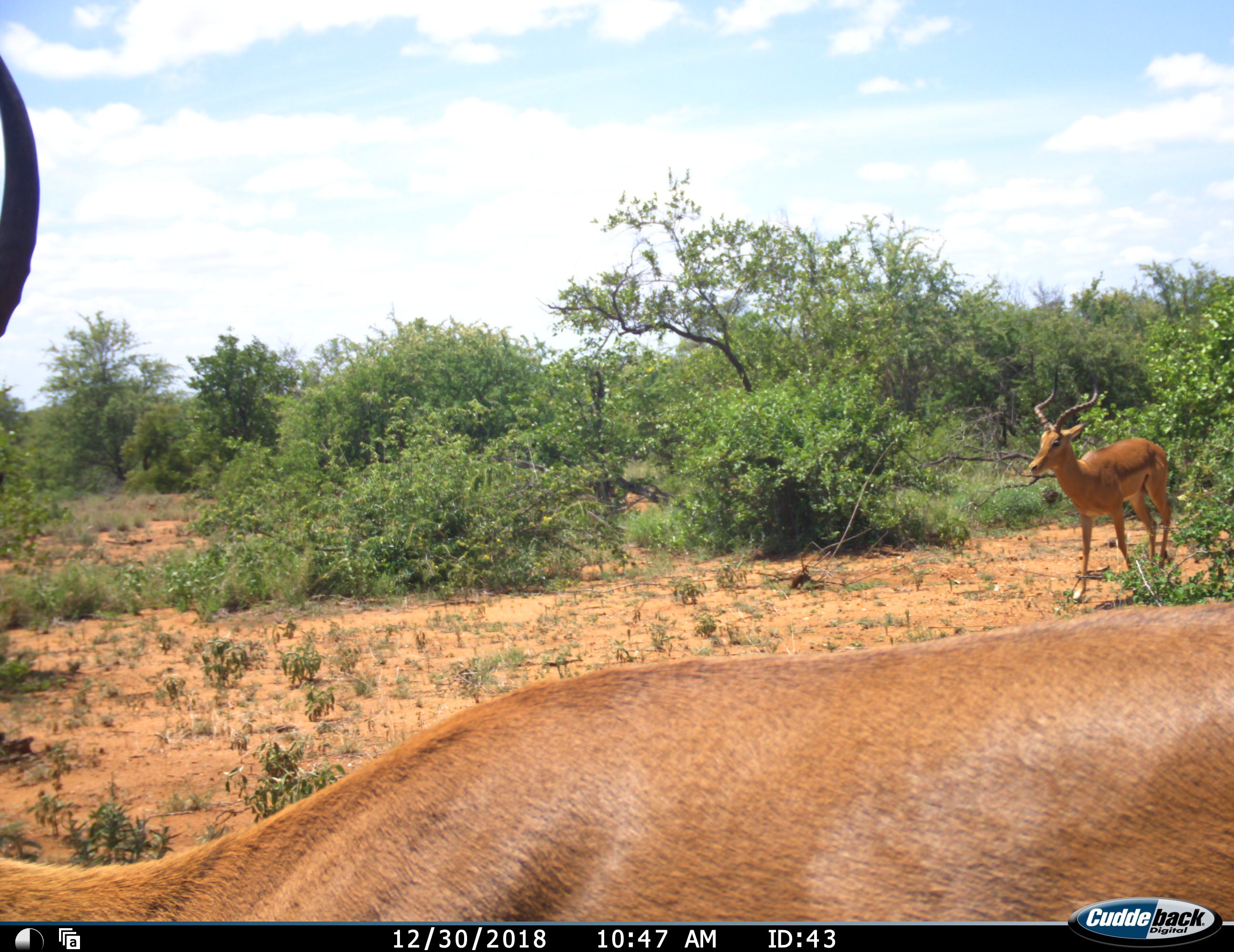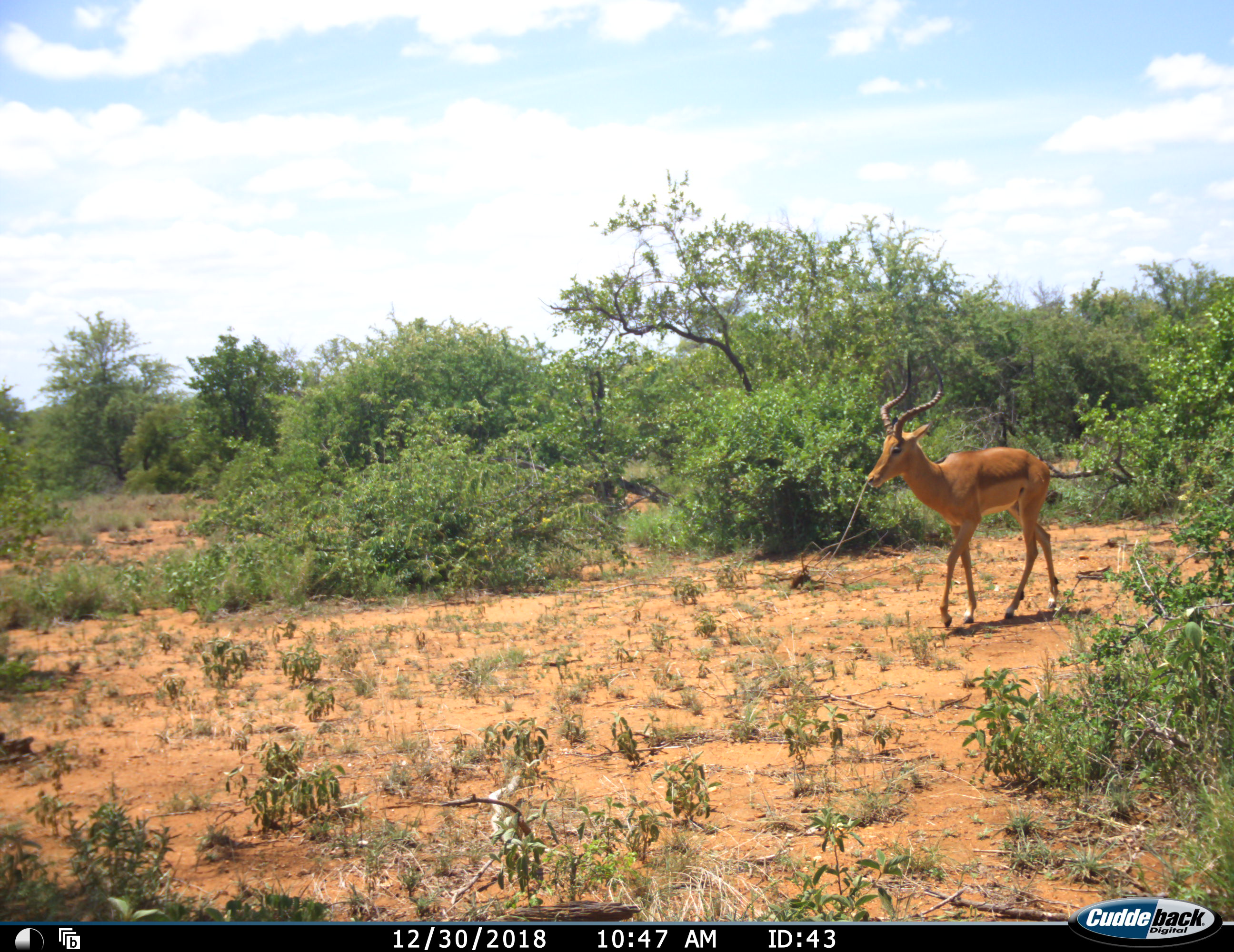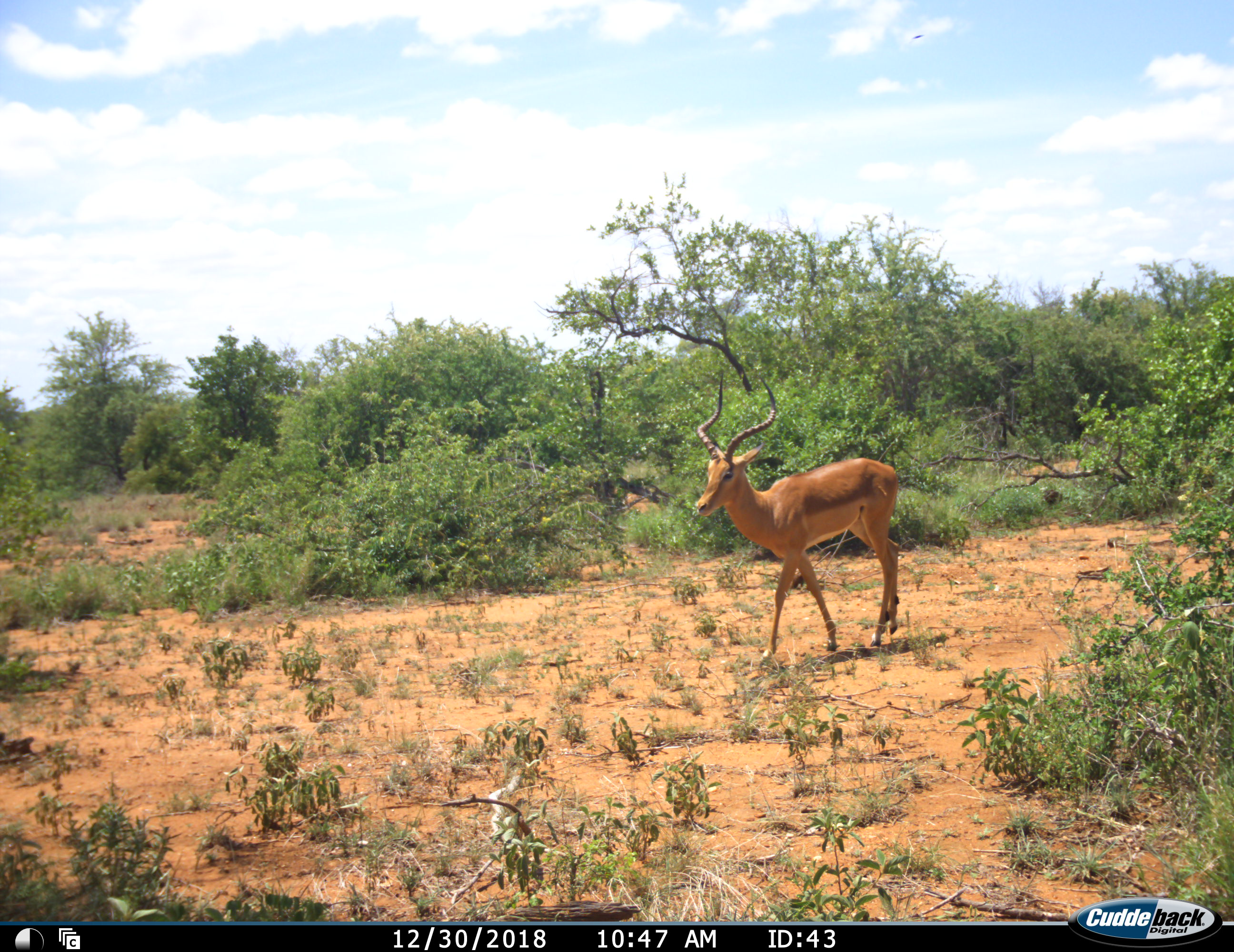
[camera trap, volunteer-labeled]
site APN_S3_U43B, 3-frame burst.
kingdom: Animalia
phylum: Chordata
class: Mammalia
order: Artiodactyla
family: Bovidae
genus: Aepyceros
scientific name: Aepyceros melampus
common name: impala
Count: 2.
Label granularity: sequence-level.